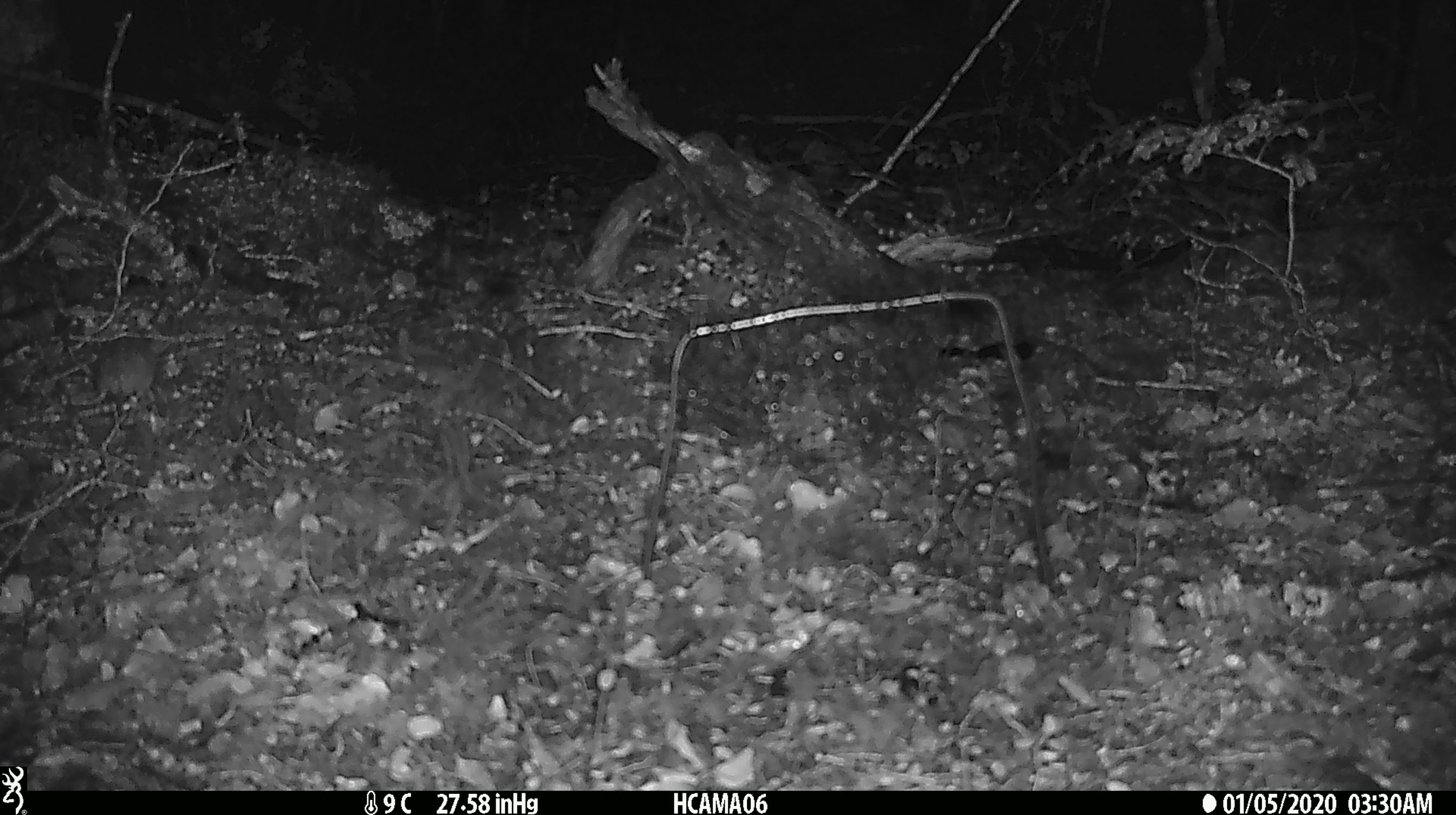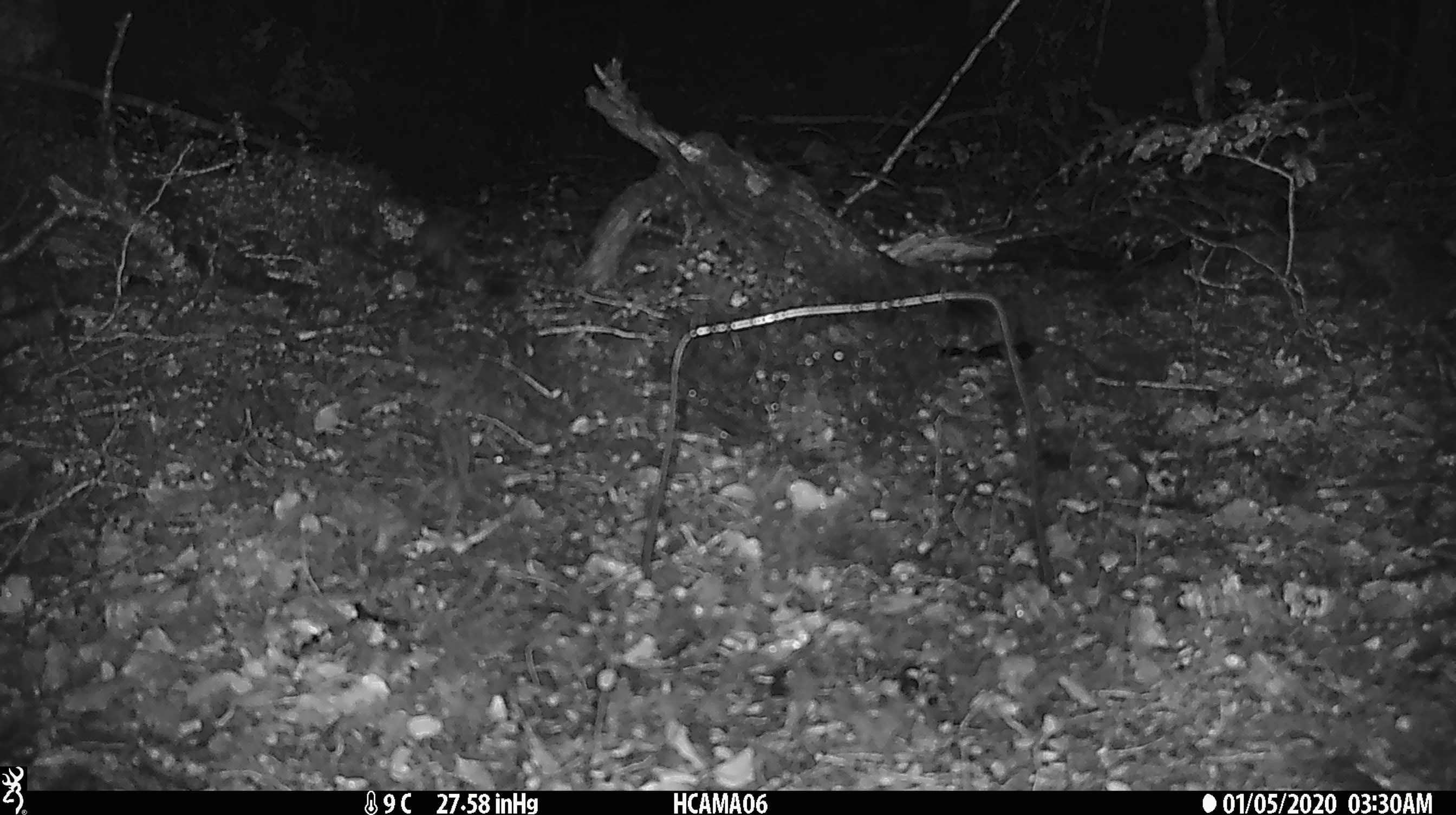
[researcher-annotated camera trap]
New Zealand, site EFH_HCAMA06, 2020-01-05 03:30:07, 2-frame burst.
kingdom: Animalia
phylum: Chordata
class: Mammalia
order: Rodentia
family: Muridae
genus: Mus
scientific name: Mus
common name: mouse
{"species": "mouse (Mus)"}